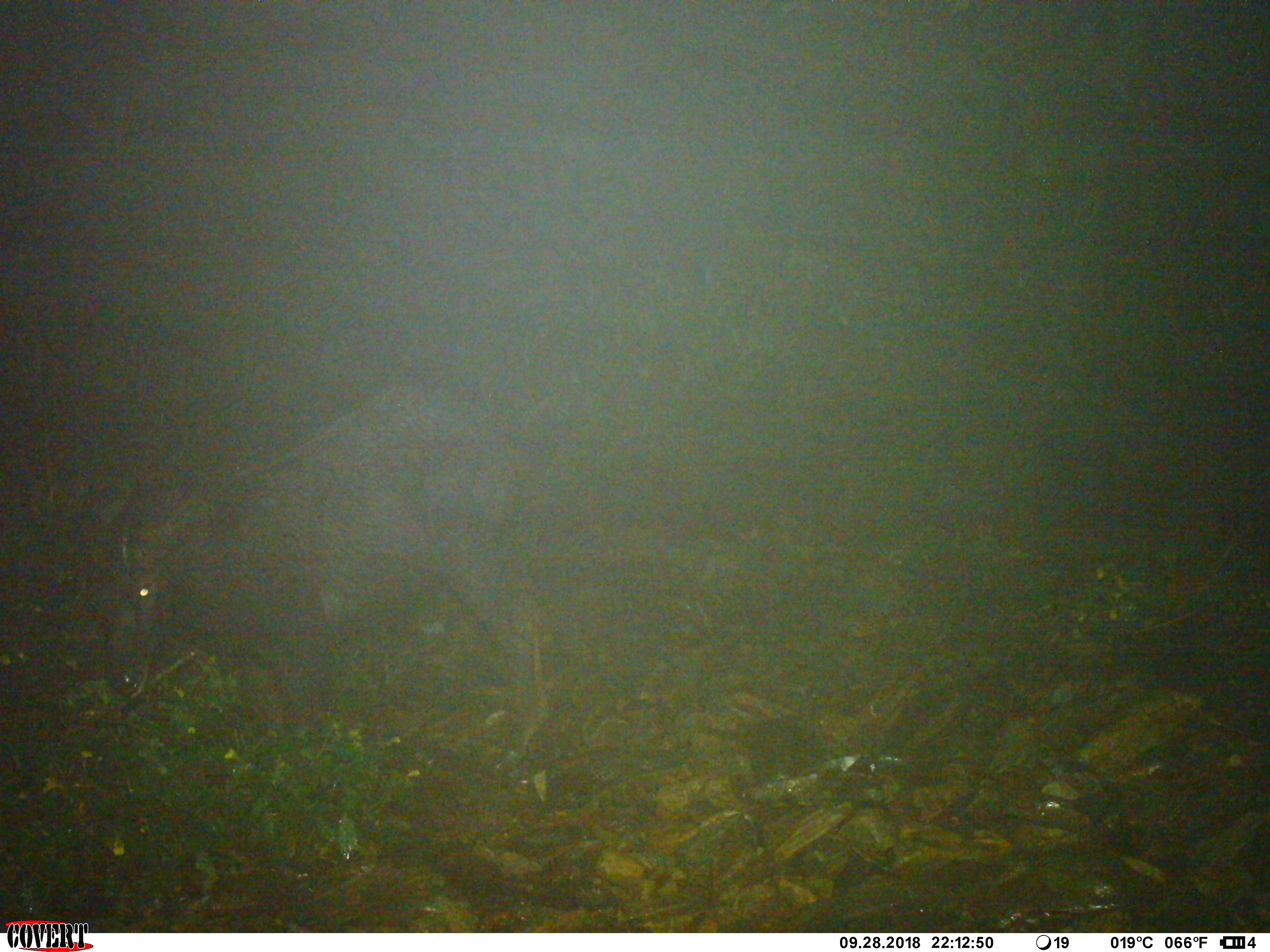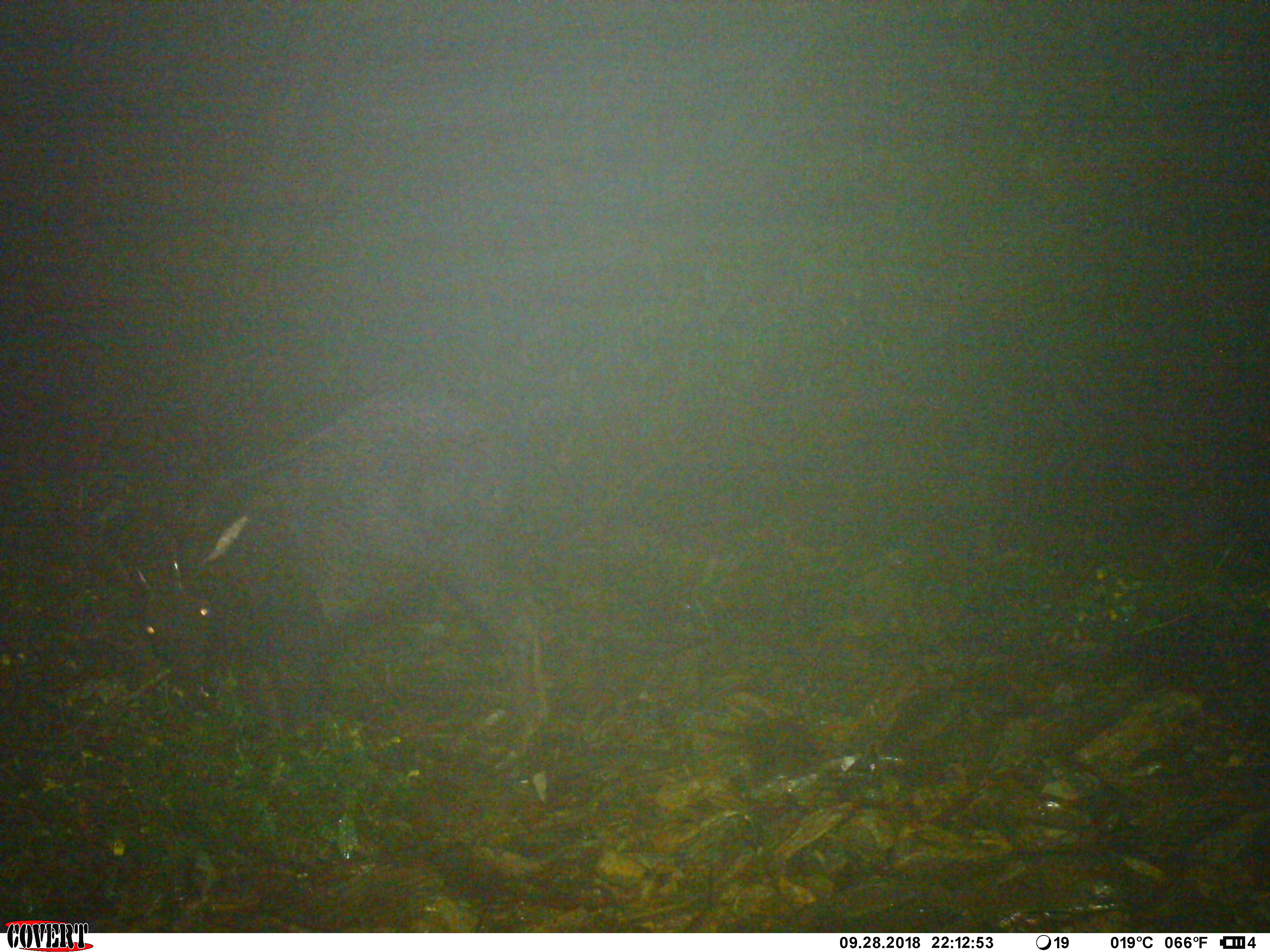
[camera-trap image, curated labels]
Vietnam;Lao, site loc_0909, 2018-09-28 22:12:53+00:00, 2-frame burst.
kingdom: Animalia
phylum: Chordata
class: Mammalia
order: Artiodactyla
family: Bovidae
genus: Capricornis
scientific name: Capricornis sumatraensis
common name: chinese serow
Chinese serow (Capricornis sumatraensis). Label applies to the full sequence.